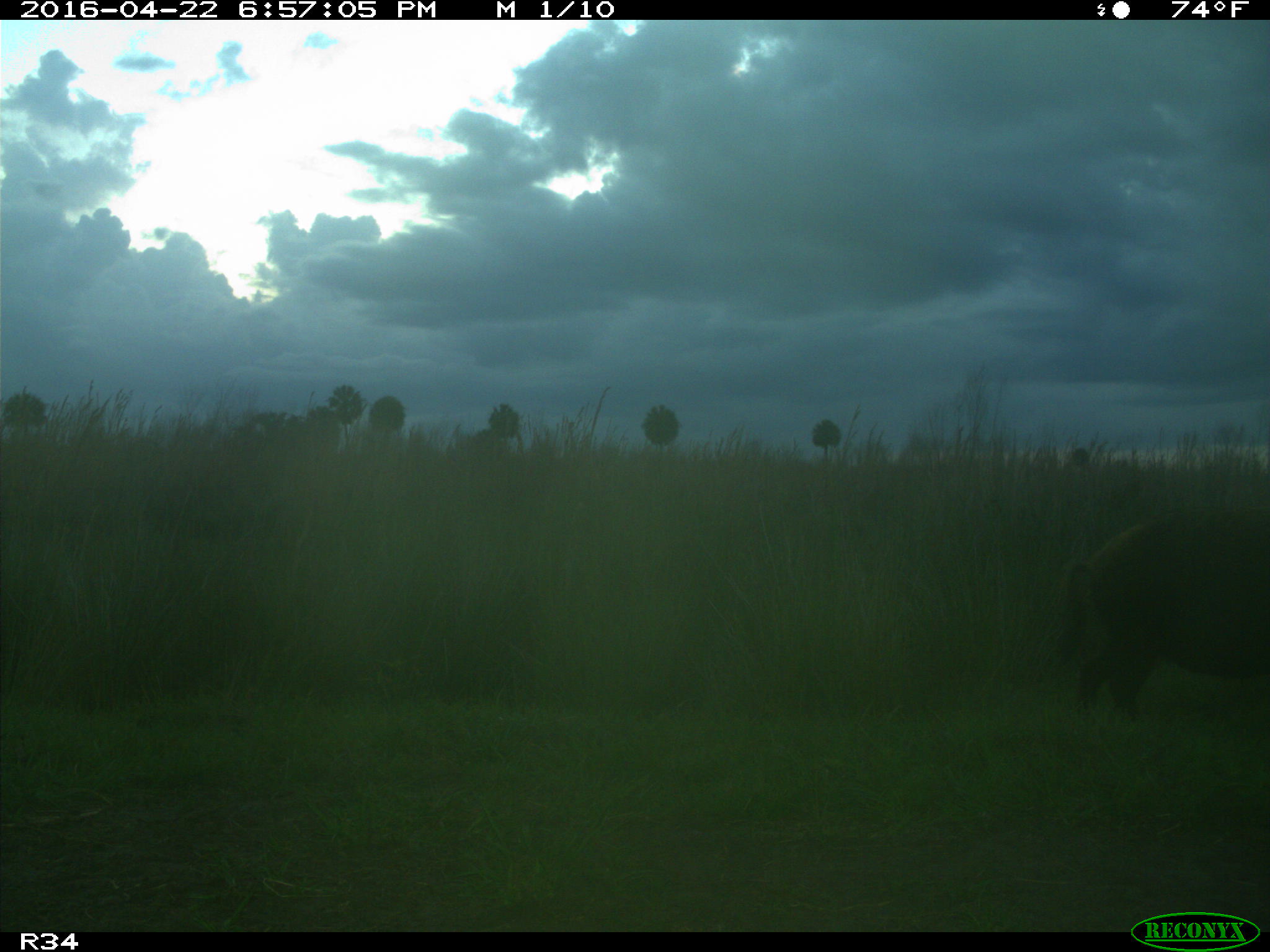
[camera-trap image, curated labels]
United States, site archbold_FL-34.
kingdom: Animalia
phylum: Chordata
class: Mammalia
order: Artiodactyla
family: Suidae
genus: Sus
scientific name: Sus scrofa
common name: wild boar